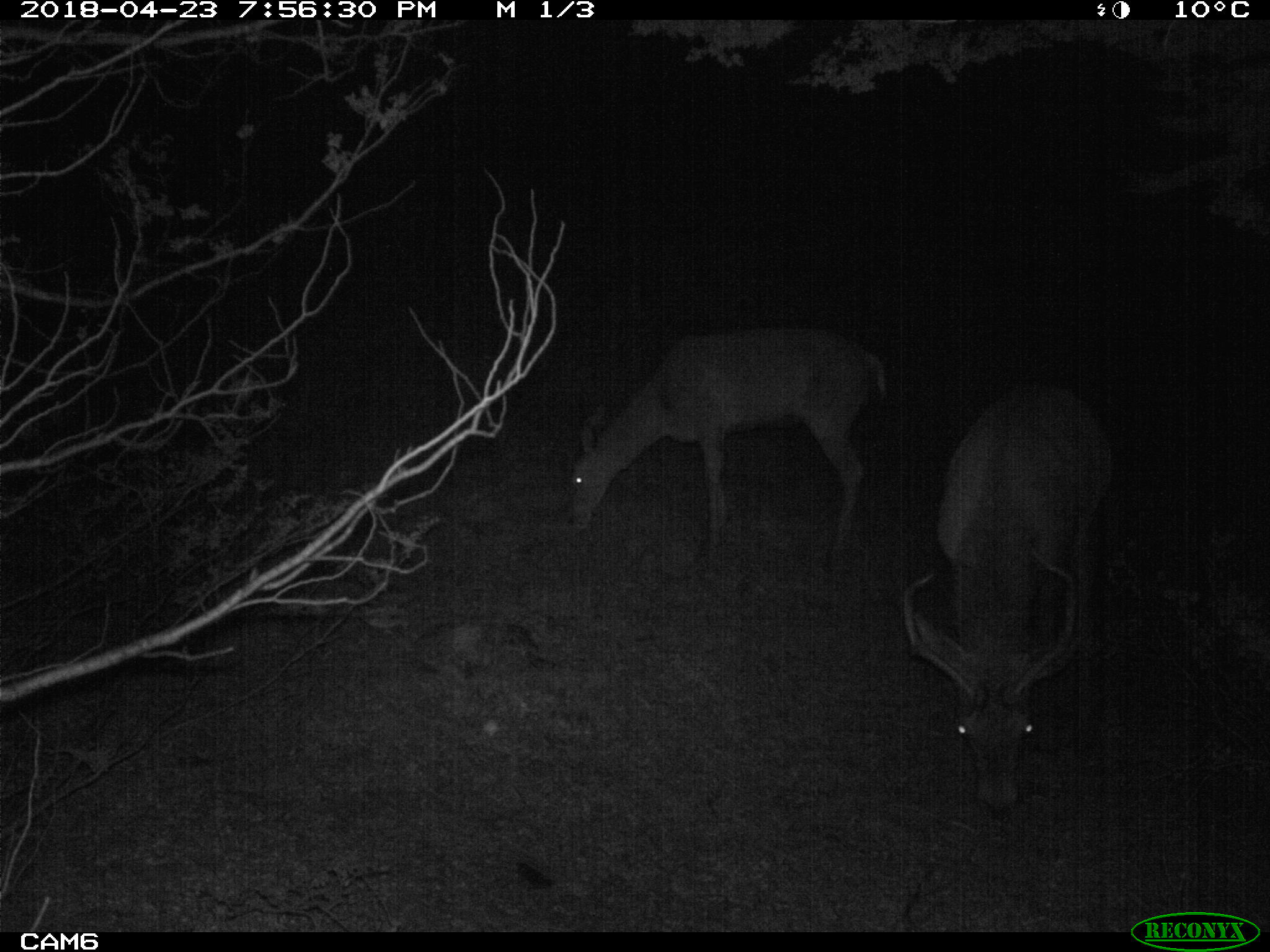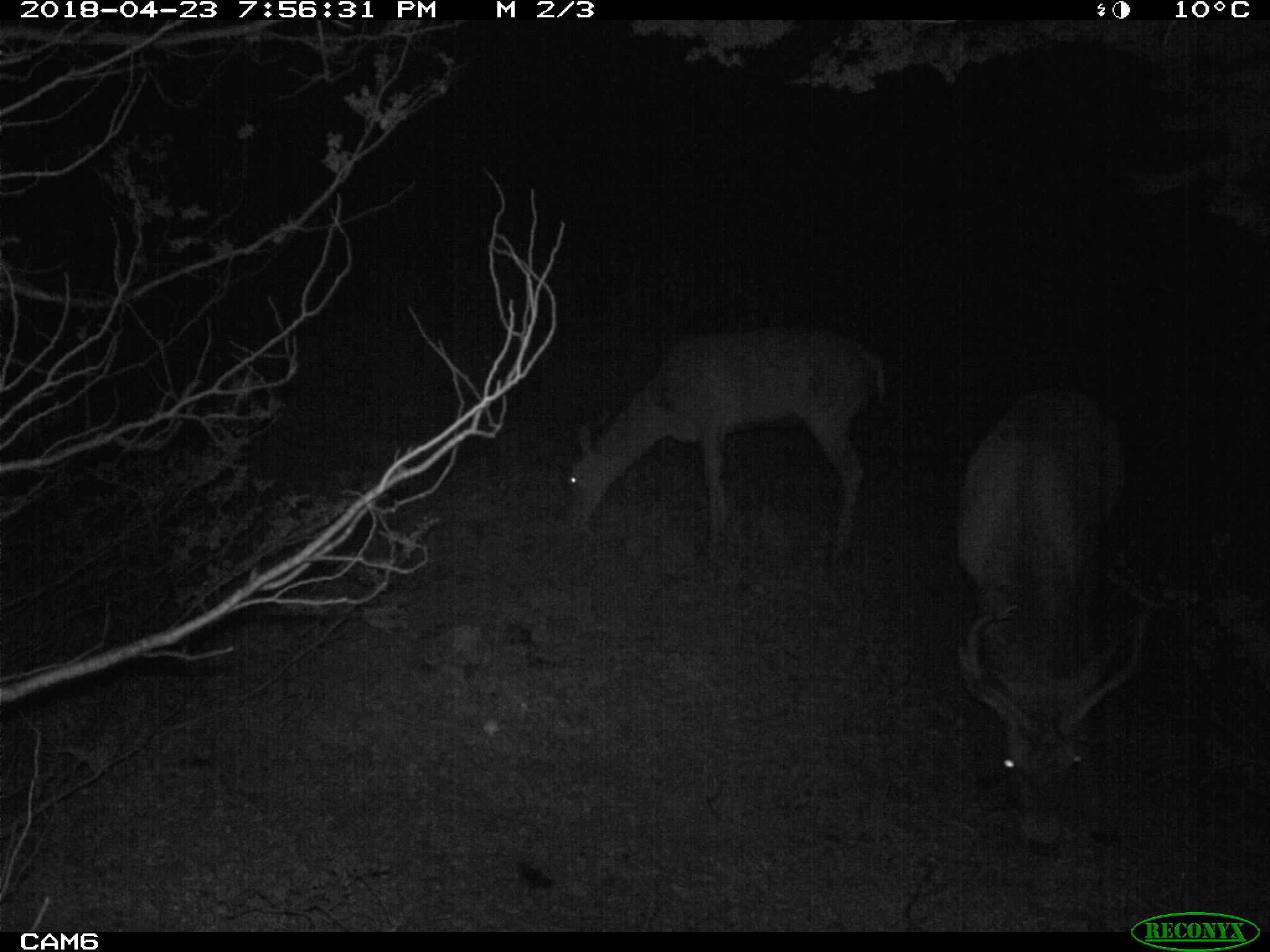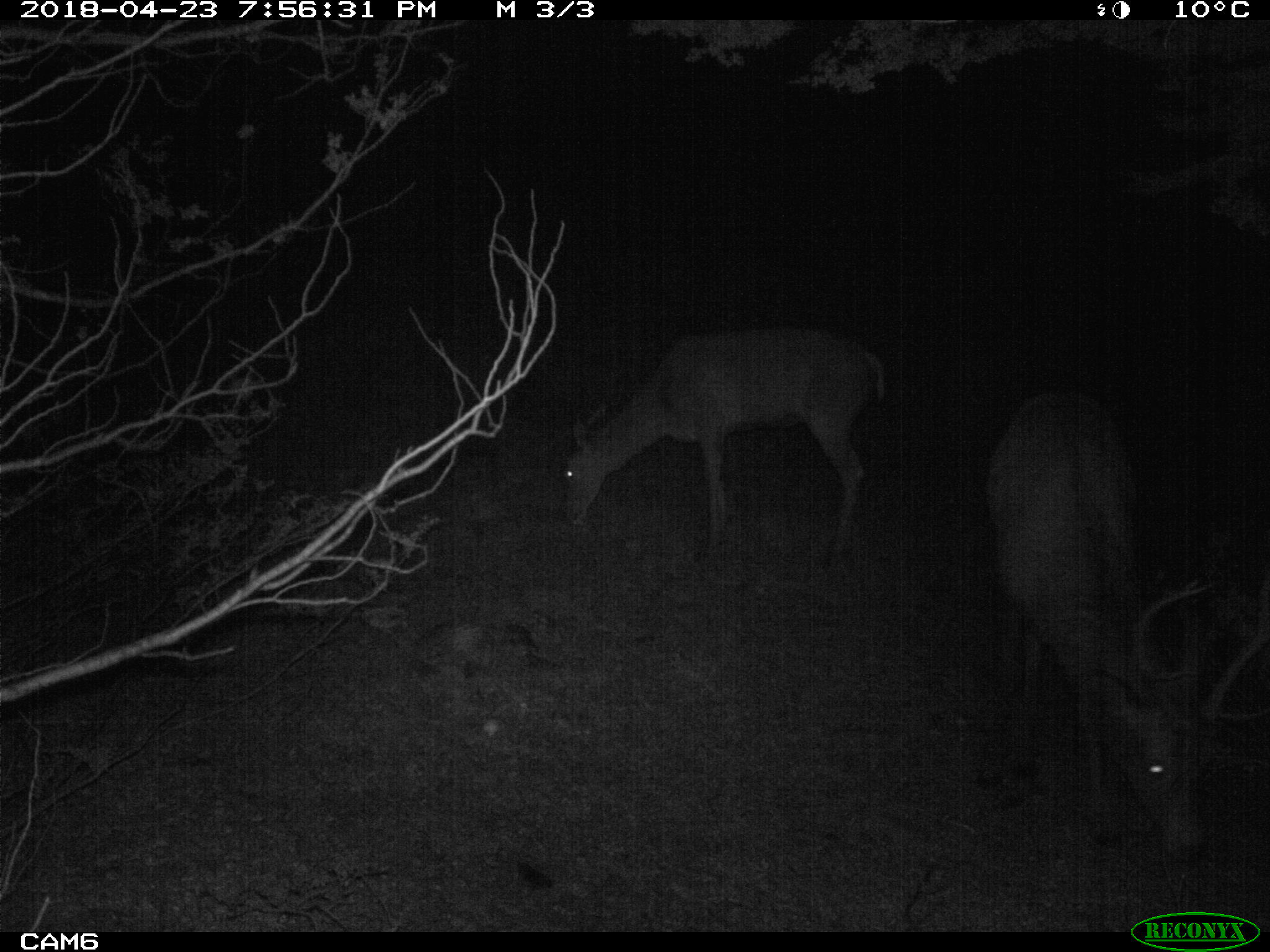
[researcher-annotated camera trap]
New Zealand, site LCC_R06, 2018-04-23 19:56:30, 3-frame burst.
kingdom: Animalia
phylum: Chordata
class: Mammalia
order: Artiodactyla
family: Cervidae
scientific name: Cervidae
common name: deer